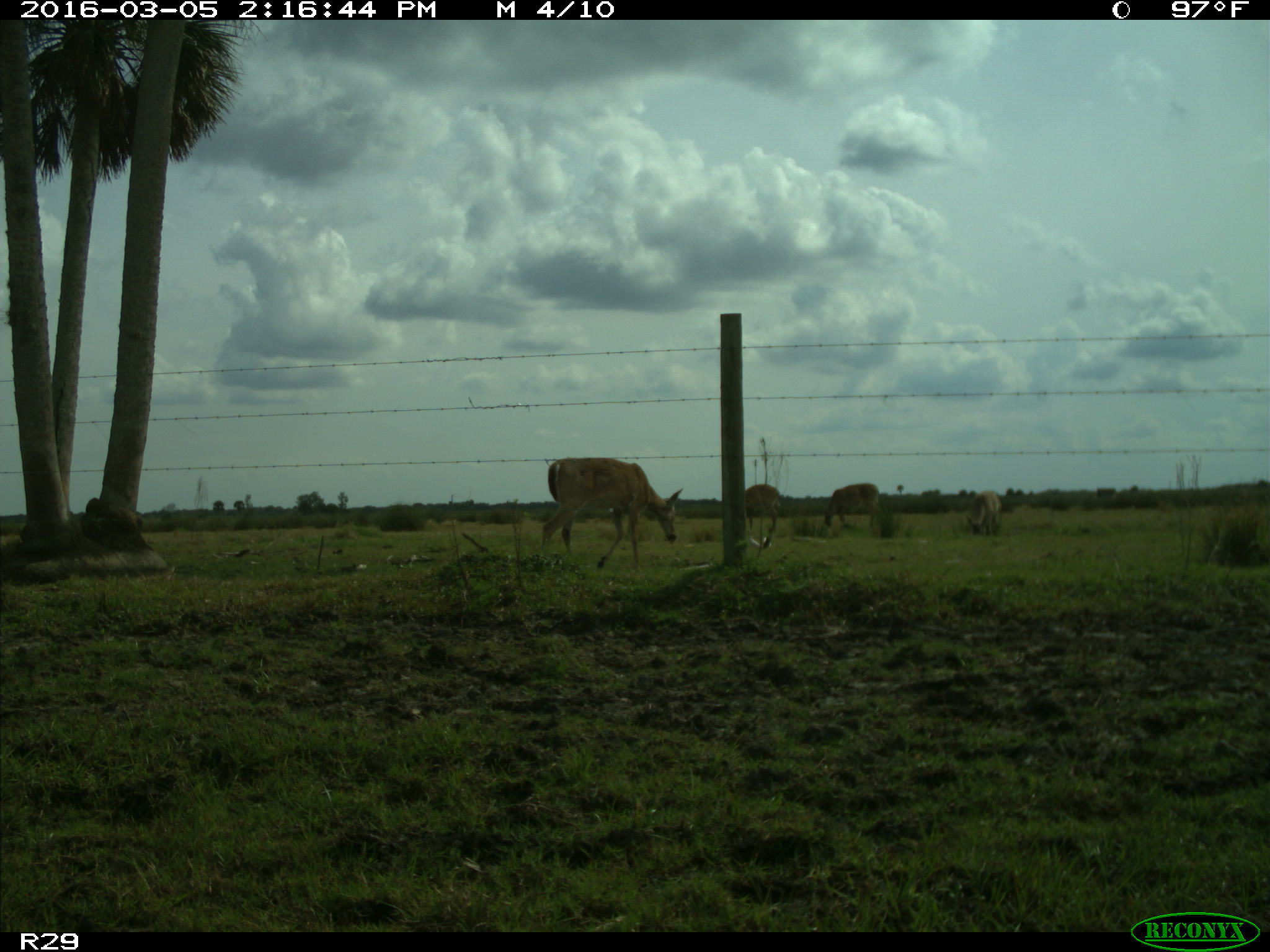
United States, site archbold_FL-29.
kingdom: Animalia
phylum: Chordata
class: Mammalia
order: Artiodactyla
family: Cervidae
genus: Odocoileus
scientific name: Odocoileus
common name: deer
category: unidentified deer